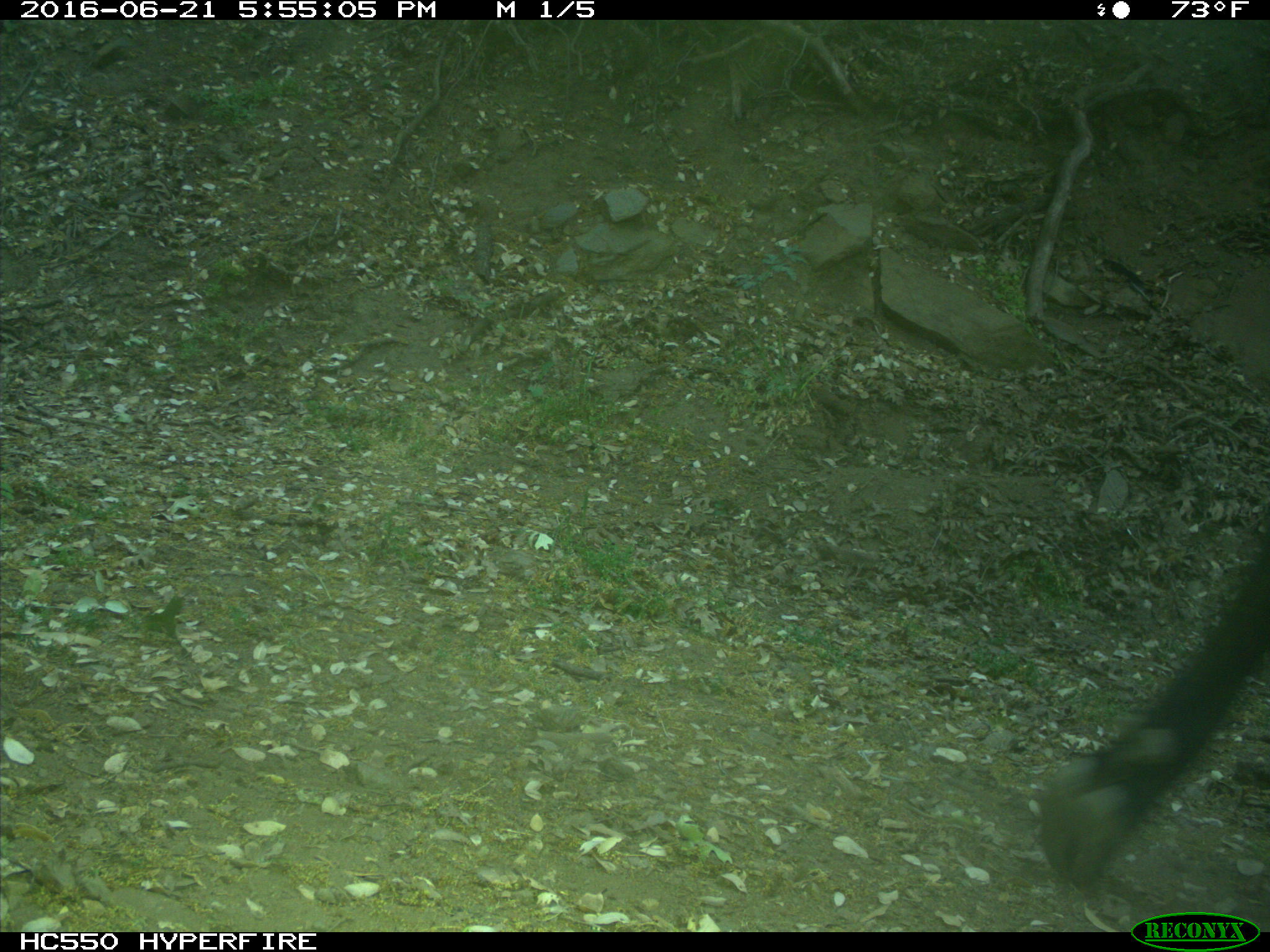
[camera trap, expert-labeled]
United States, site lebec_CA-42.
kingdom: Animalia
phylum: Chordata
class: Mammalia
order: Artiodactyla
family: Bovidae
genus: Bos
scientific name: Bos taurus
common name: domestic cow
Bos taurus (domestic cow).